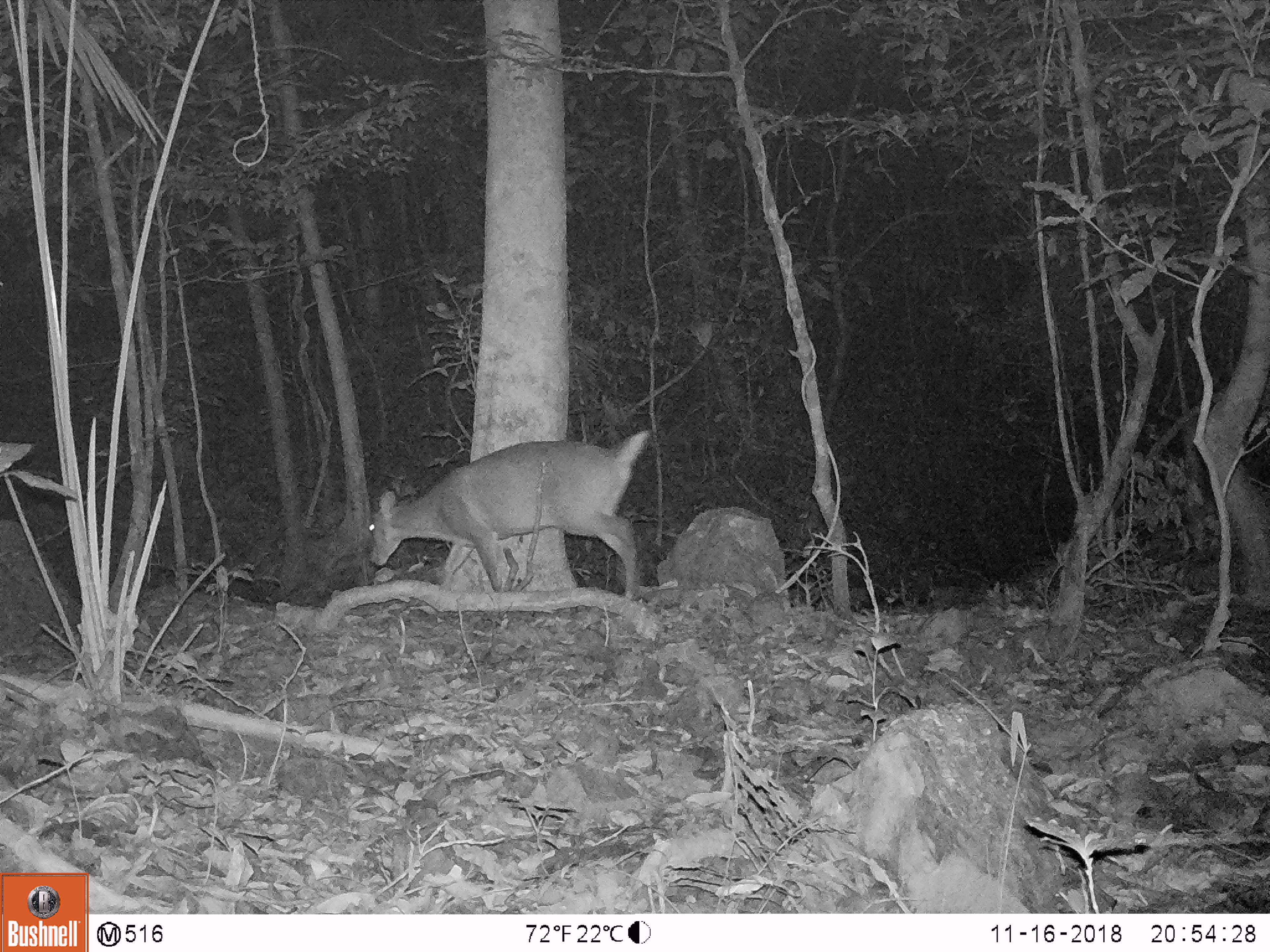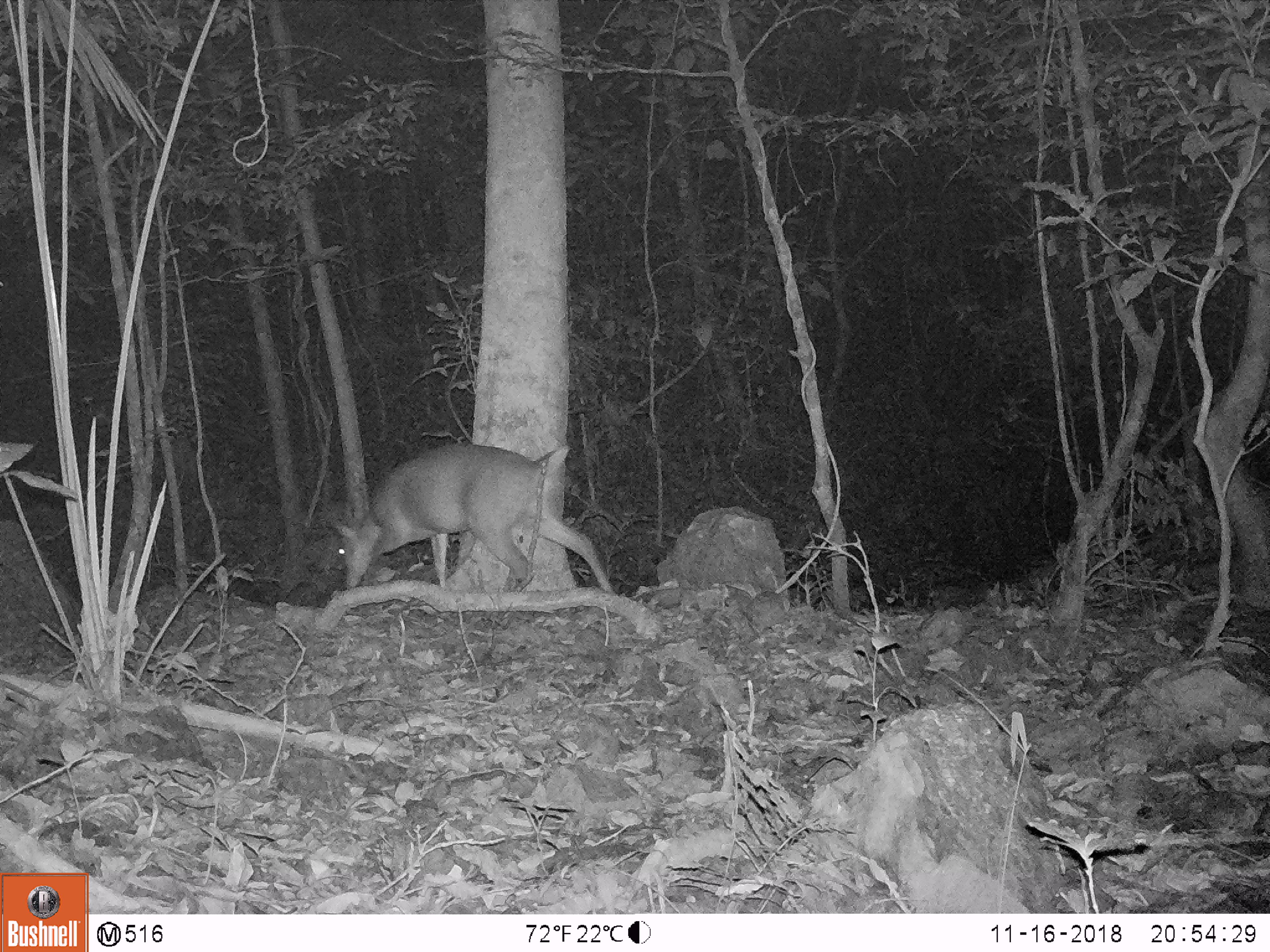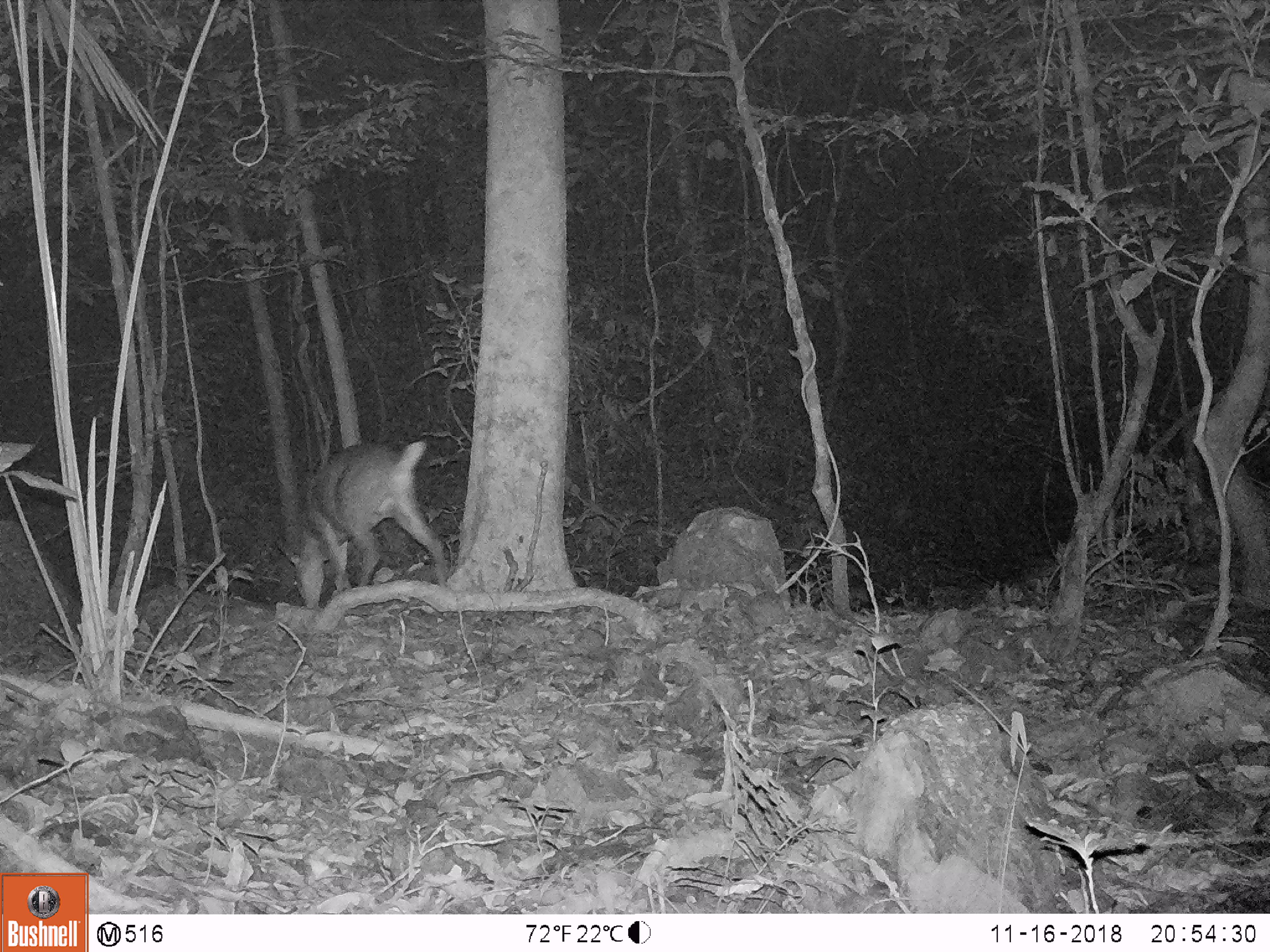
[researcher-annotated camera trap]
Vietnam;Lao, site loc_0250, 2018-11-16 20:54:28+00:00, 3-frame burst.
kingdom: Animalia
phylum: Chordata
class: Mammalia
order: Artiodactyla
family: Cervidae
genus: Muntiacus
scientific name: Muntiacus vuquangensis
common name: large-antlered muntjac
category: large antlered muntjac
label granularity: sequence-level